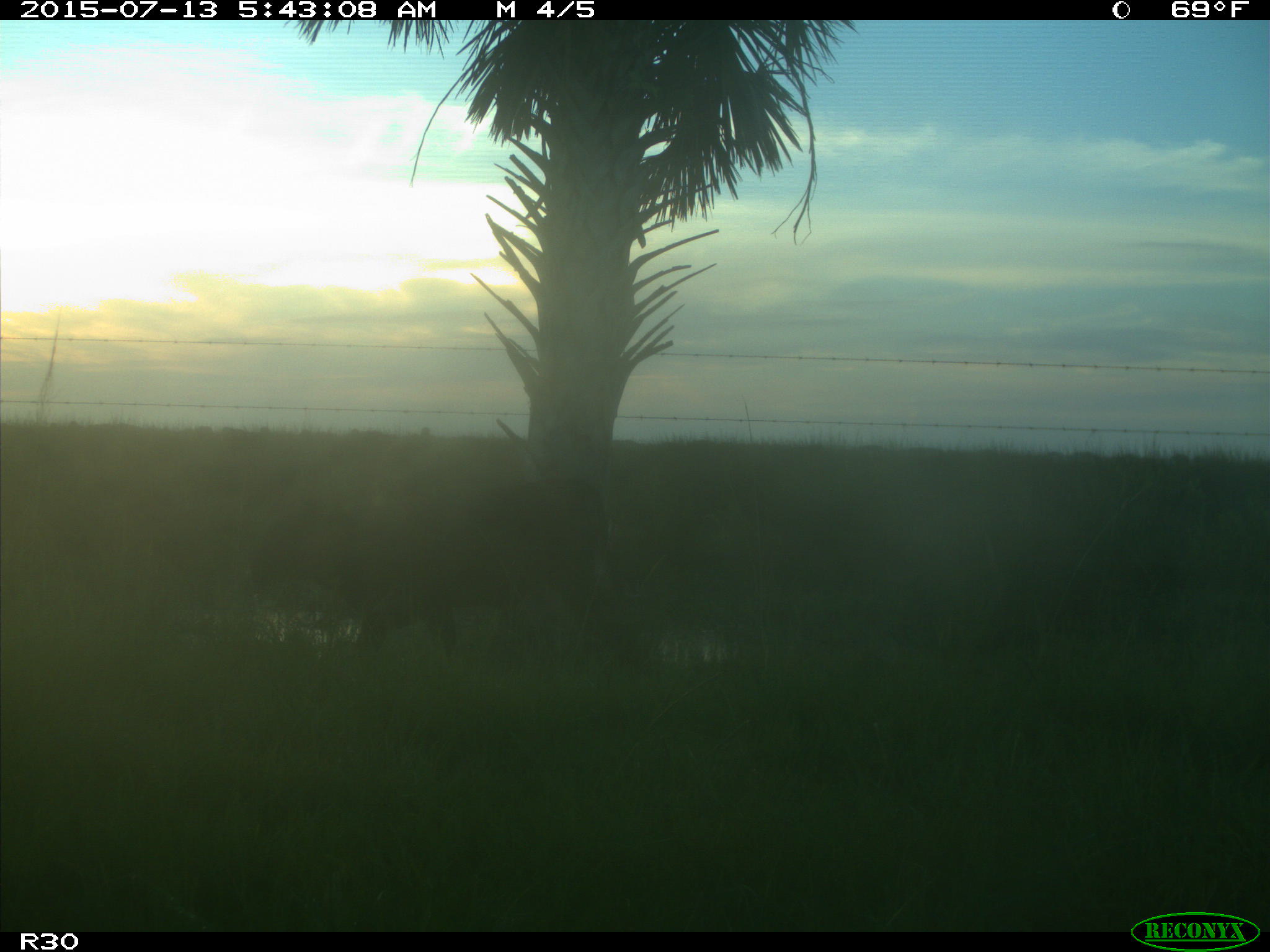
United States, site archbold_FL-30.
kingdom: Animalia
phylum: Chordata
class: Mammalia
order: Artiodactyla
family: Bovidae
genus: Bos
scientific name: Bos taurus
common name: domestic cow